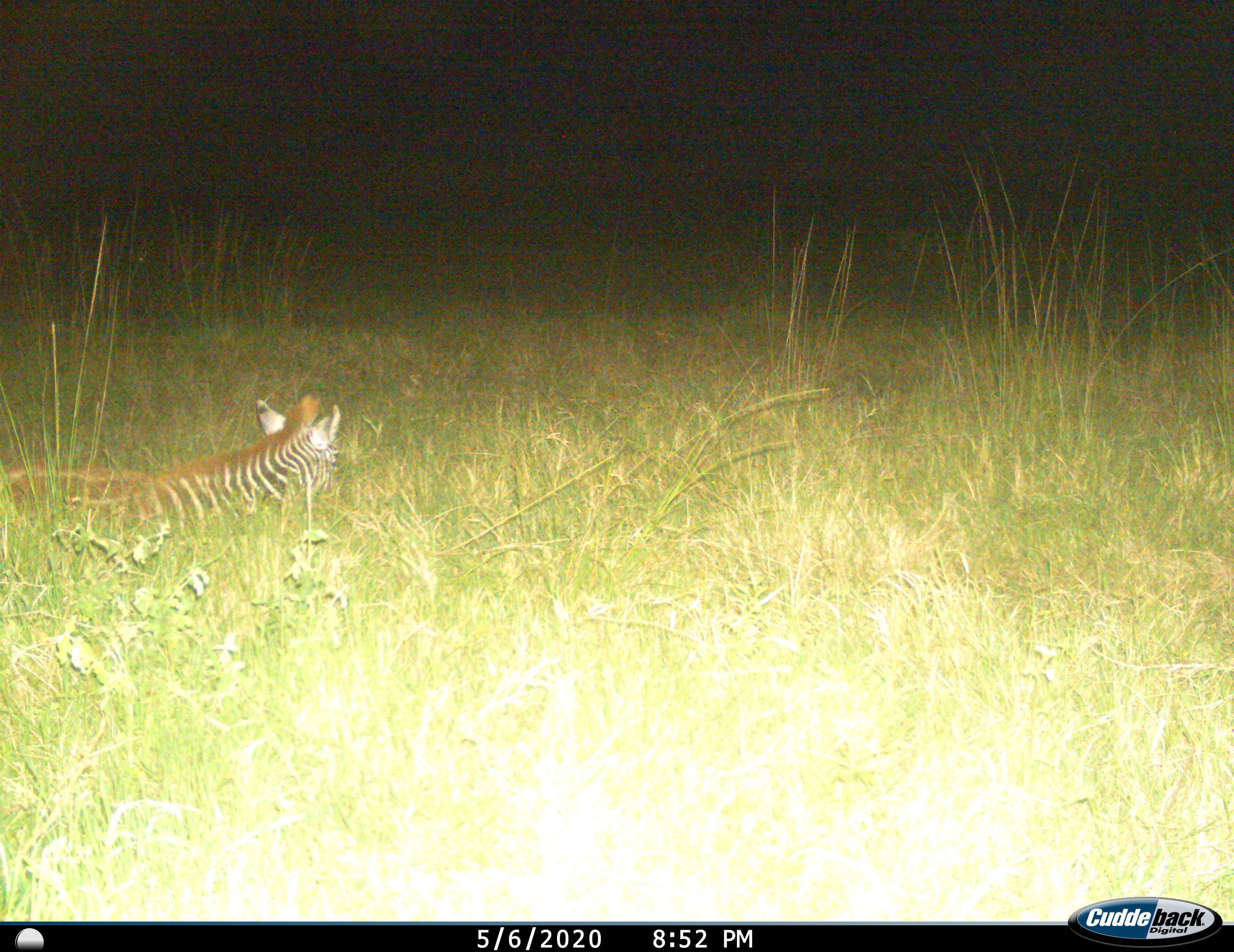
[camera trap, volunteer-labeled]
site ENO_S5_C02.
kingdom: Animalia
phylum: Chordata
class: Mammalia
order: Perissodactyla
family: Equidae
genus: Equus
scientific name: Equus quagga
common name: plains zebra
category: zebraplains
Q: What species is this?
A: Zebraplains (plains zebra) (Equus quagga).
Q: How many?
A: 1.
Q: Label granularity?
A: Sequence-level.